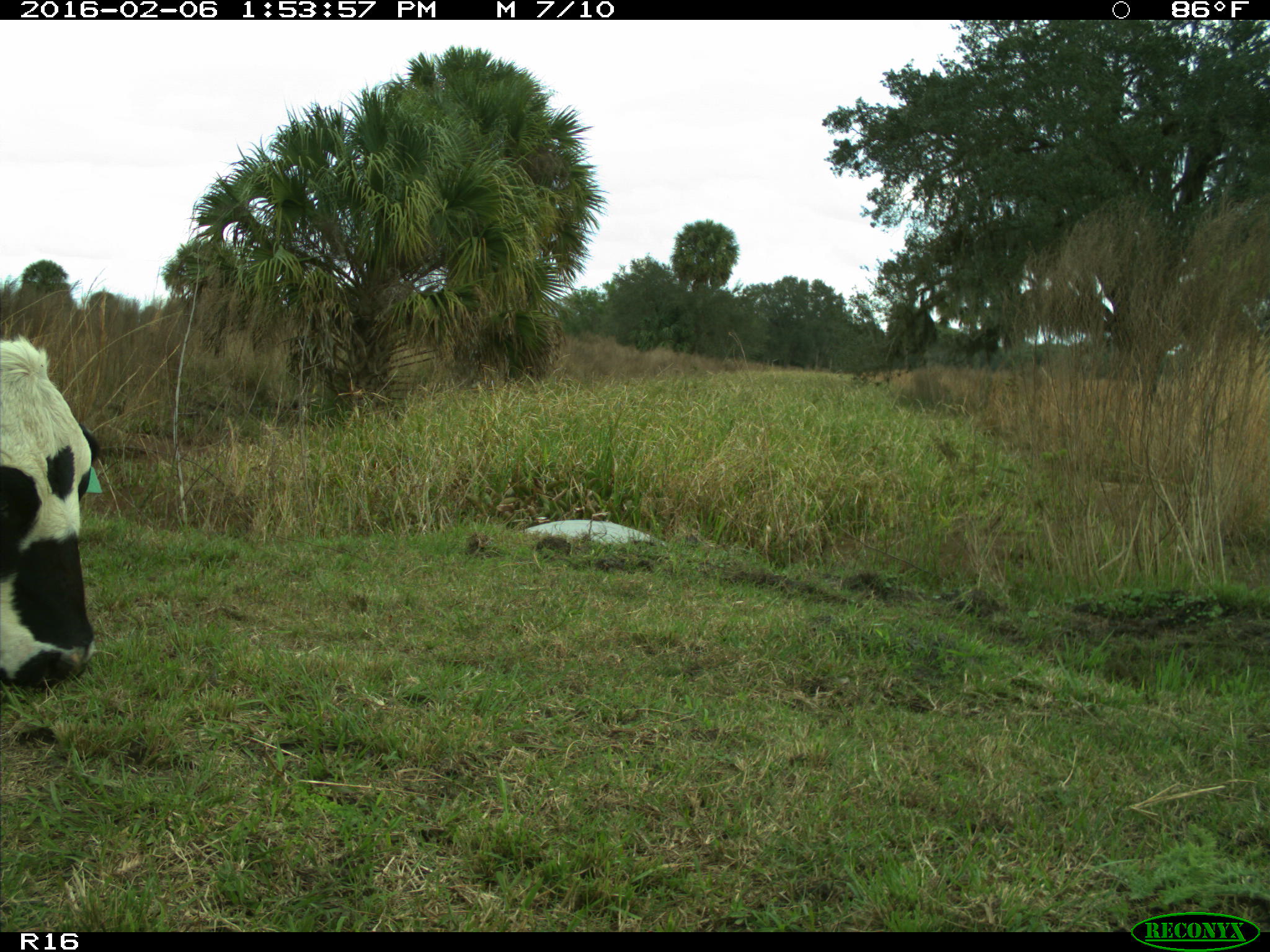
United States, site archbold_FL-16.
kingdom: Animalia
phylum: Chordata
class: Mammalia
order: Artiodactyla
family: Bovidae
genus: Bos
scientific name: Bos taurus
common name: domestic cow